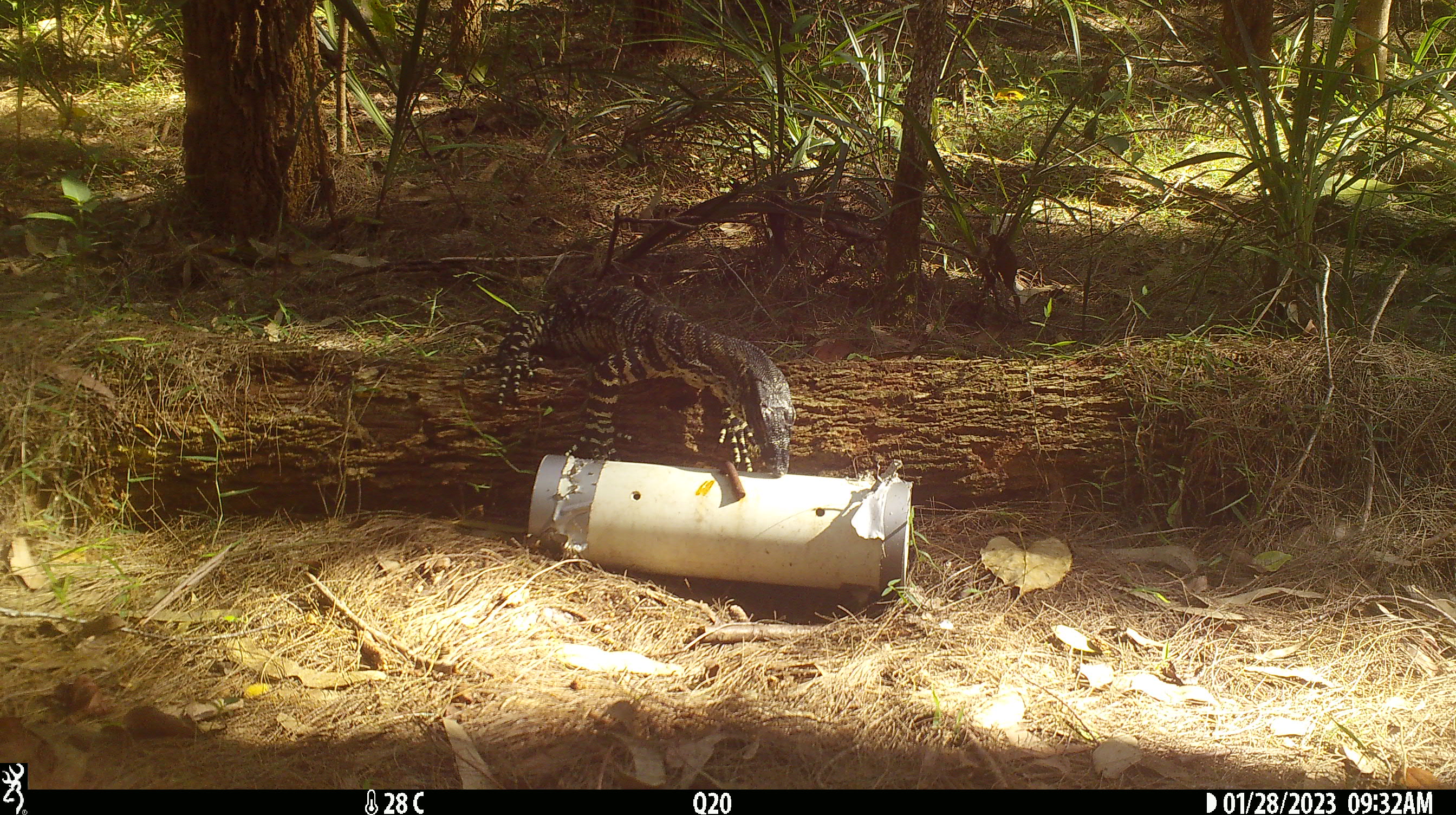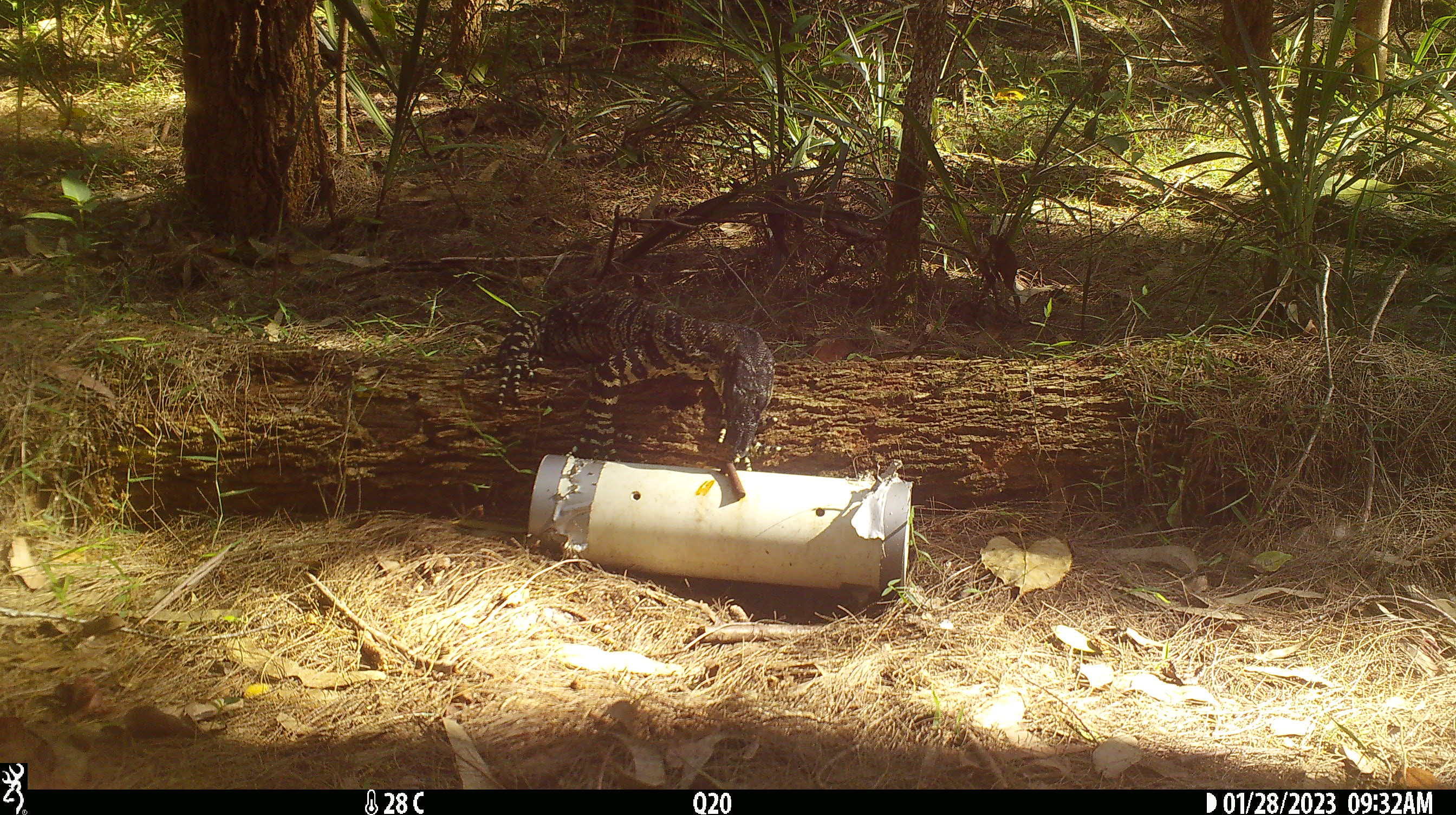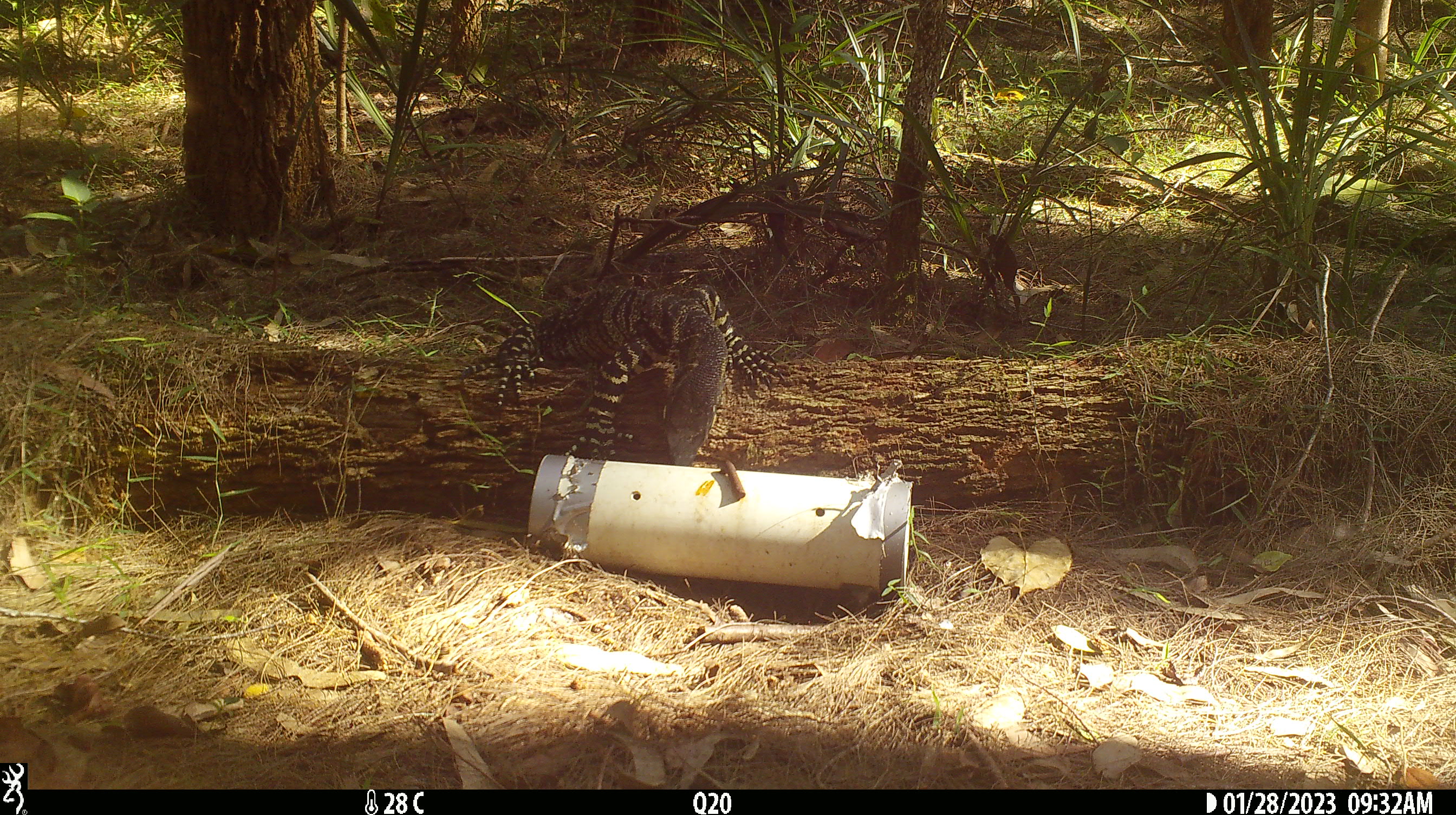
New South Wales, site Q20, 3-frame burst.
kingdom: Animalia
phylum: Chordata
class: Reptilia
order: Squamata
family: Varanidae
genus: Varanus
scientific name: Varanus varius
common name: lace monitor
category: goanna